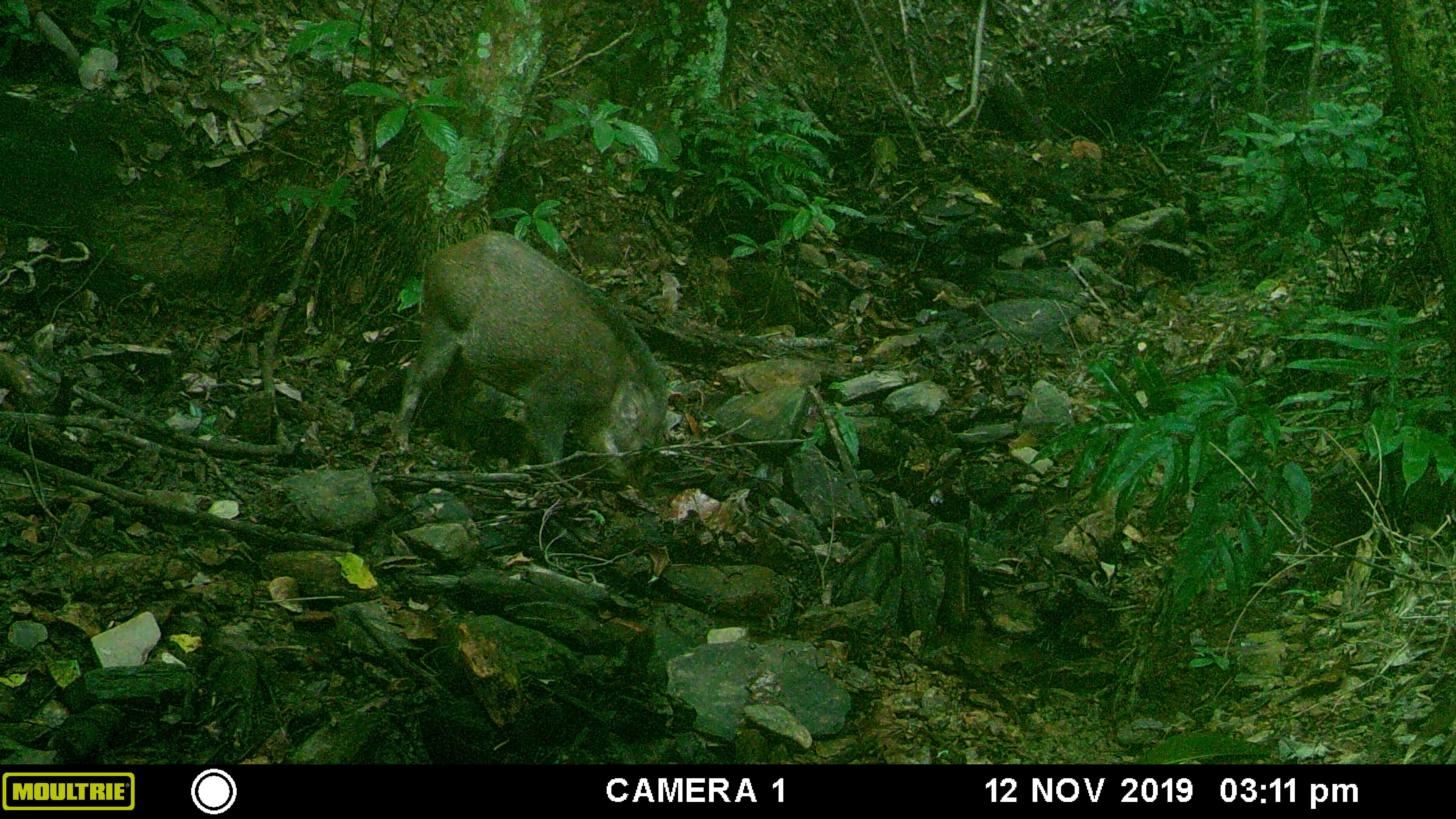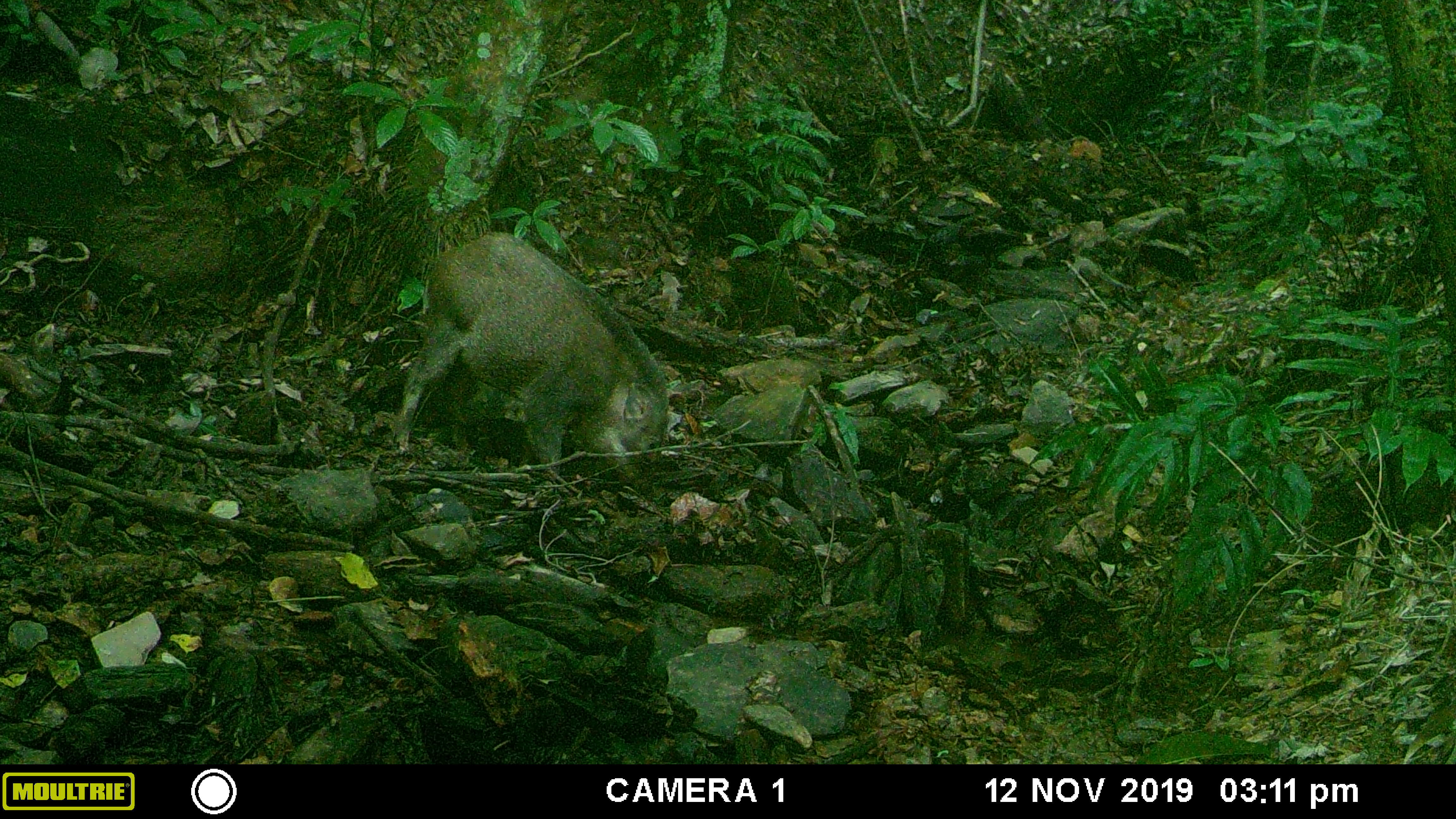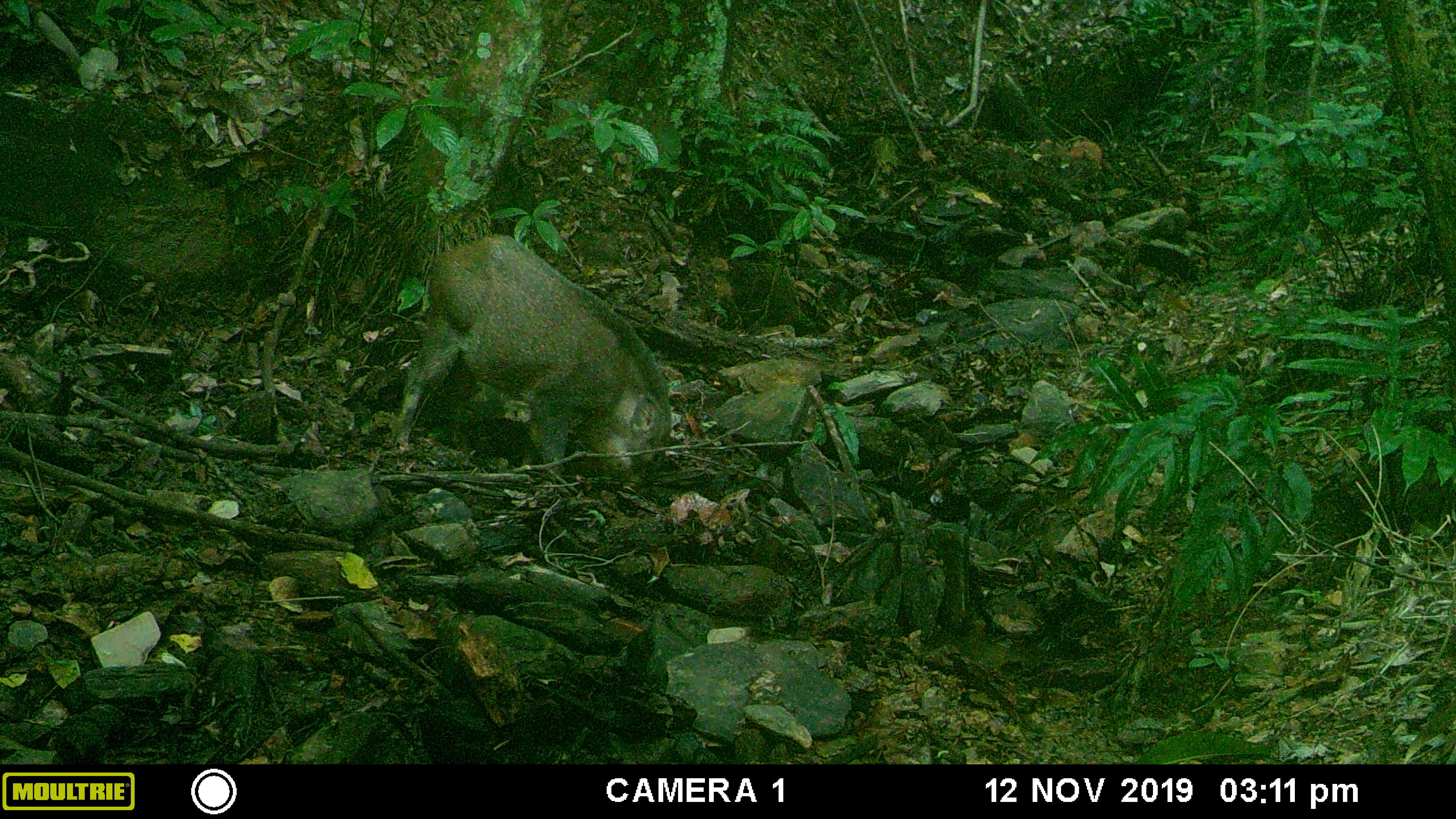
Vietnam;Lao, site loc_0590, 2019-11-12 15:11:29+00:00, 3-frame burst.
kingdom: Animalia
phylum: Chordata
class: Mammalia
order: Artiodactyla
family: Suidae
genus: Sus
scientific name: Sus scrofa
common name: eurasian wild pig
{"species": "eurasian wild pig (Sus scrofa)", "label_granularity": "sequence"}